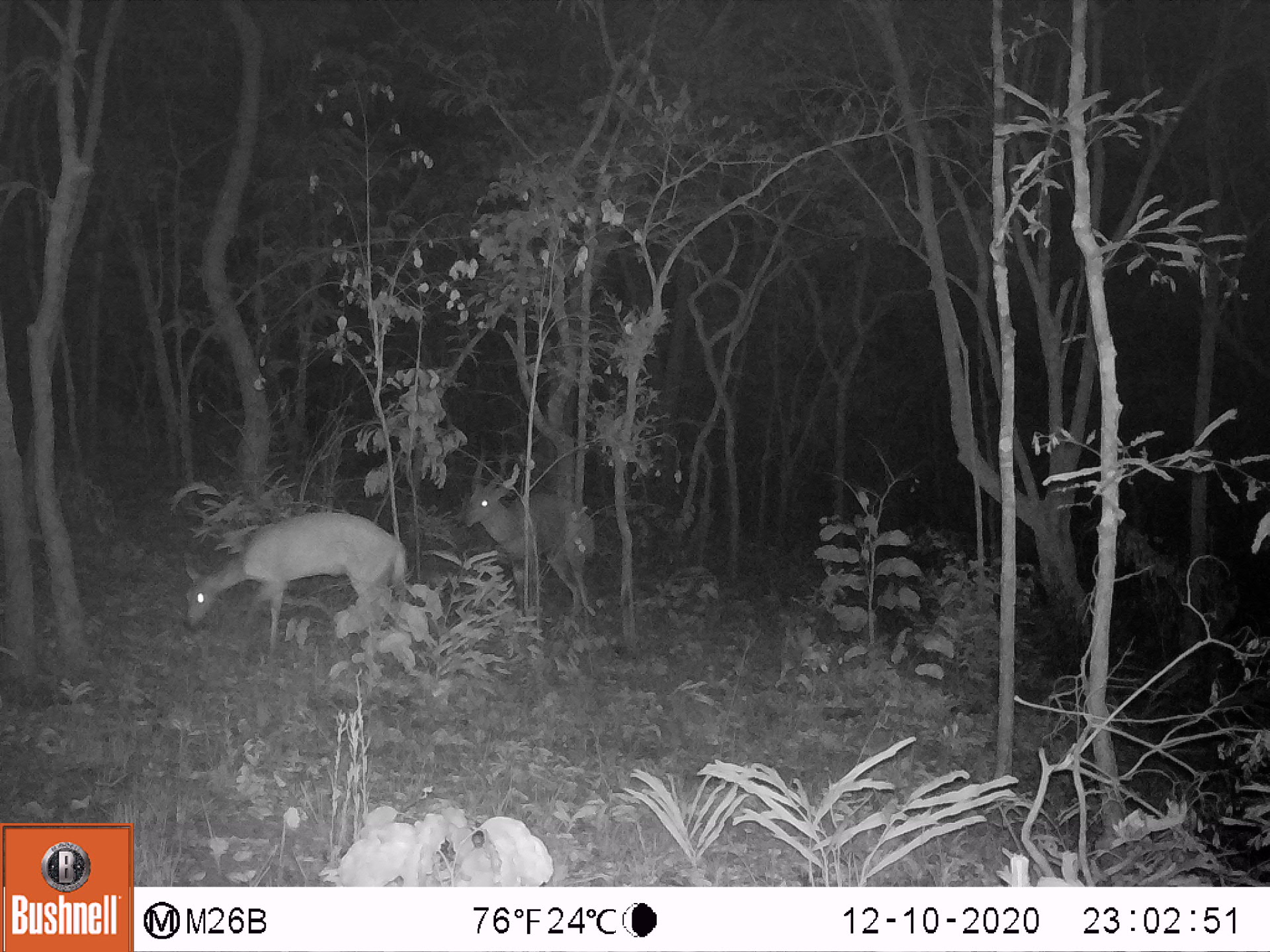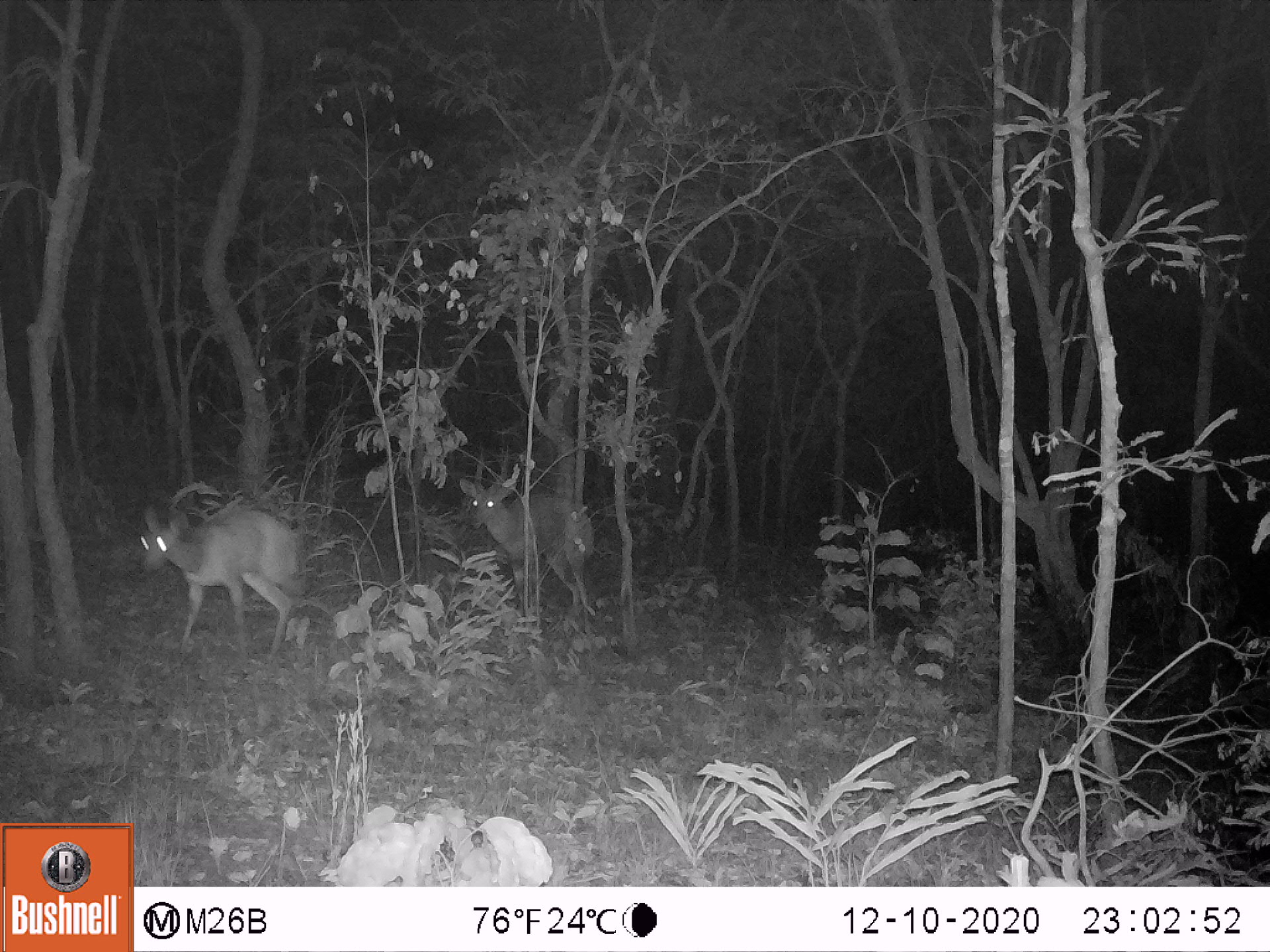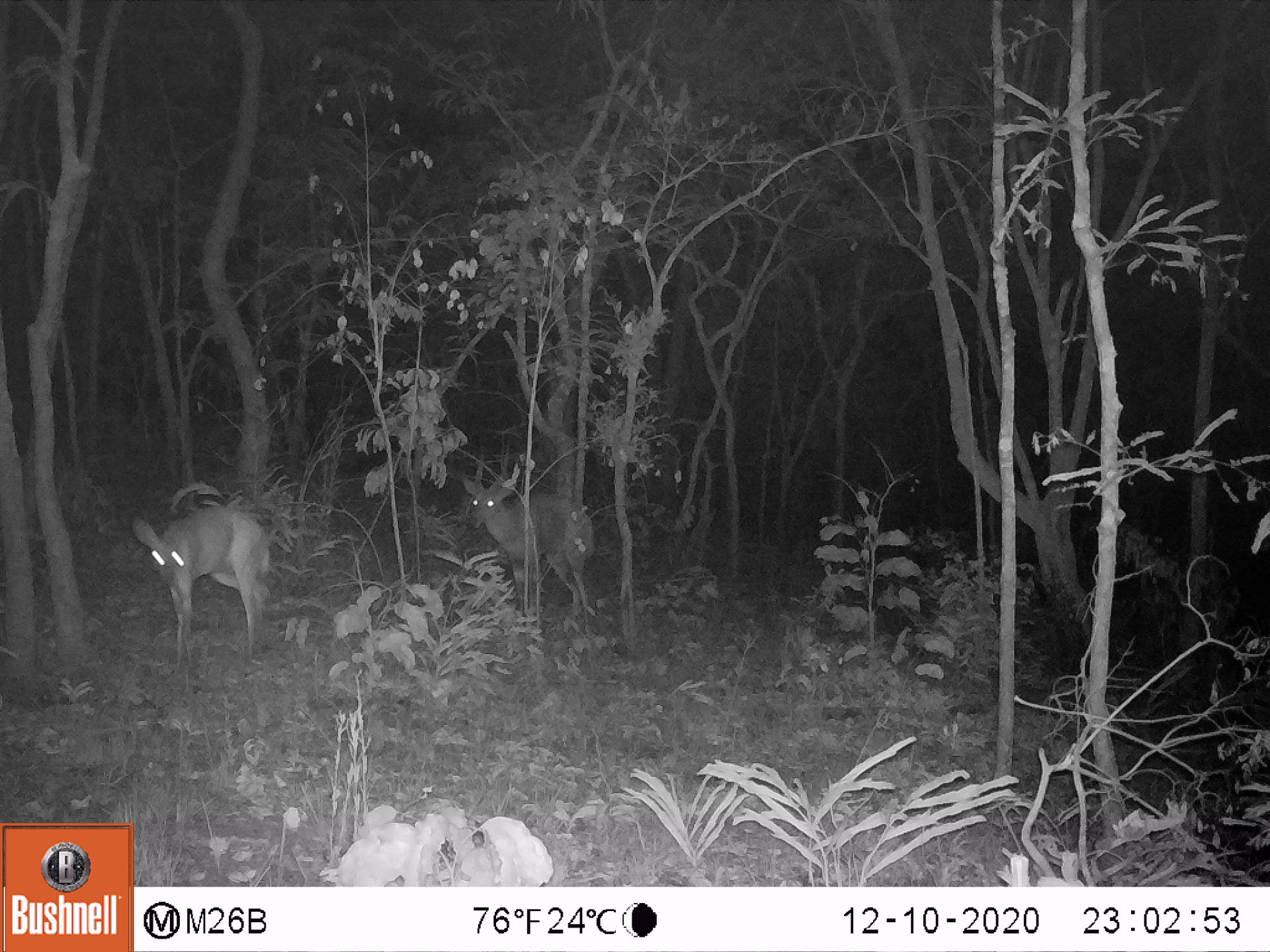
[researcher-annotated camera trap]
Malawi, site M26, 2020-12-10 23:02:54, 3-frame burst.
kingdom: Animalia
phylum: Chordata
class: Mammalia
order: Artiodactyla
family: Bovidae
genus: Tragelaphus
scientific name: Tragelaphus sylvaticus sylvaticus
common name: cape bushbuck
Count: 2.